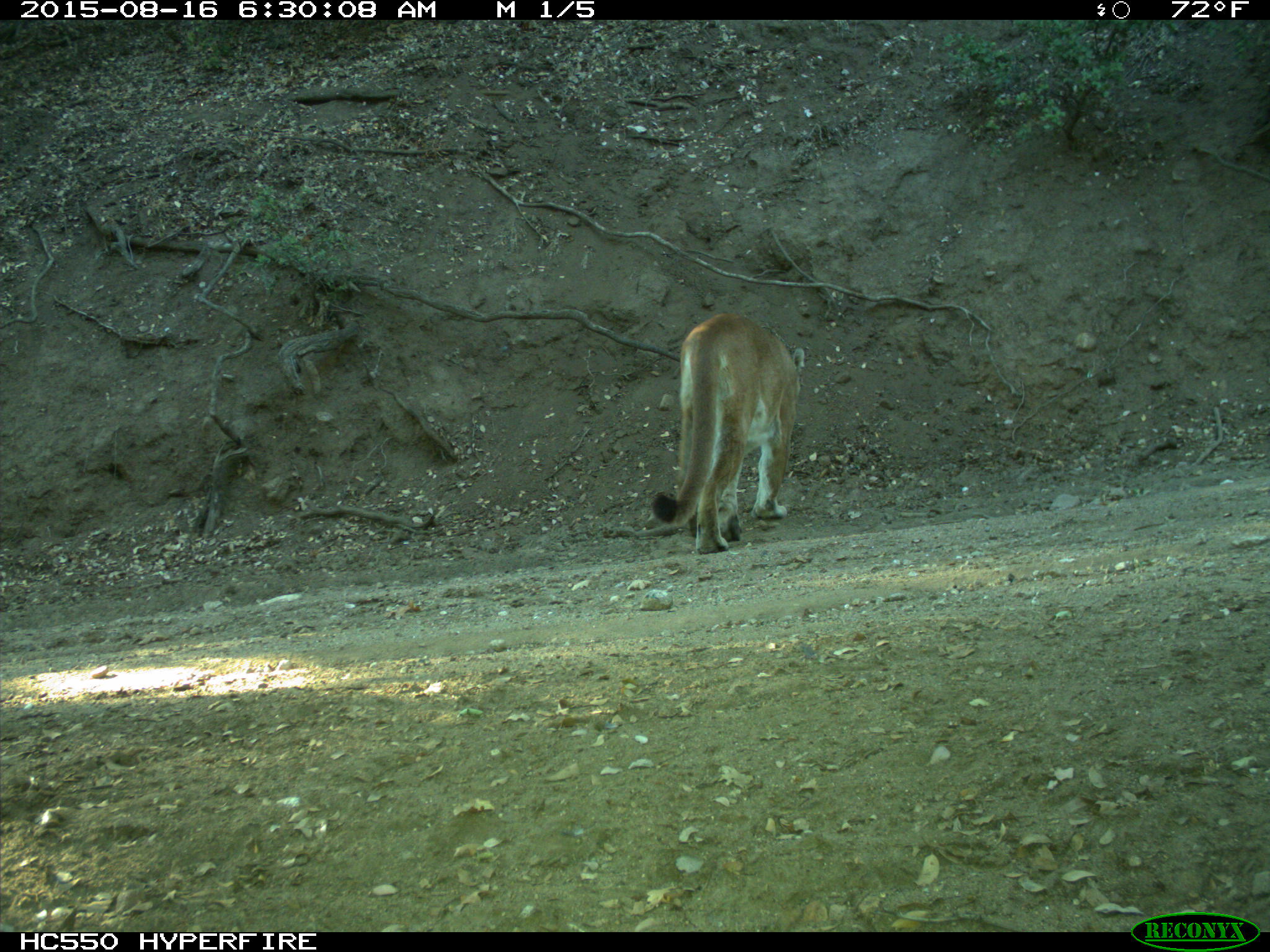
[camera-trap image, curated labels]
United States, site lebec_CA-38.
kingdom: Animalia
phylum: Chordata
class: Mammalia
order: Carnivora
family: Felidae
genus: Puma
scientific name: Puma concolor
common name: mountain lion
Puma concolor (mountain lion).